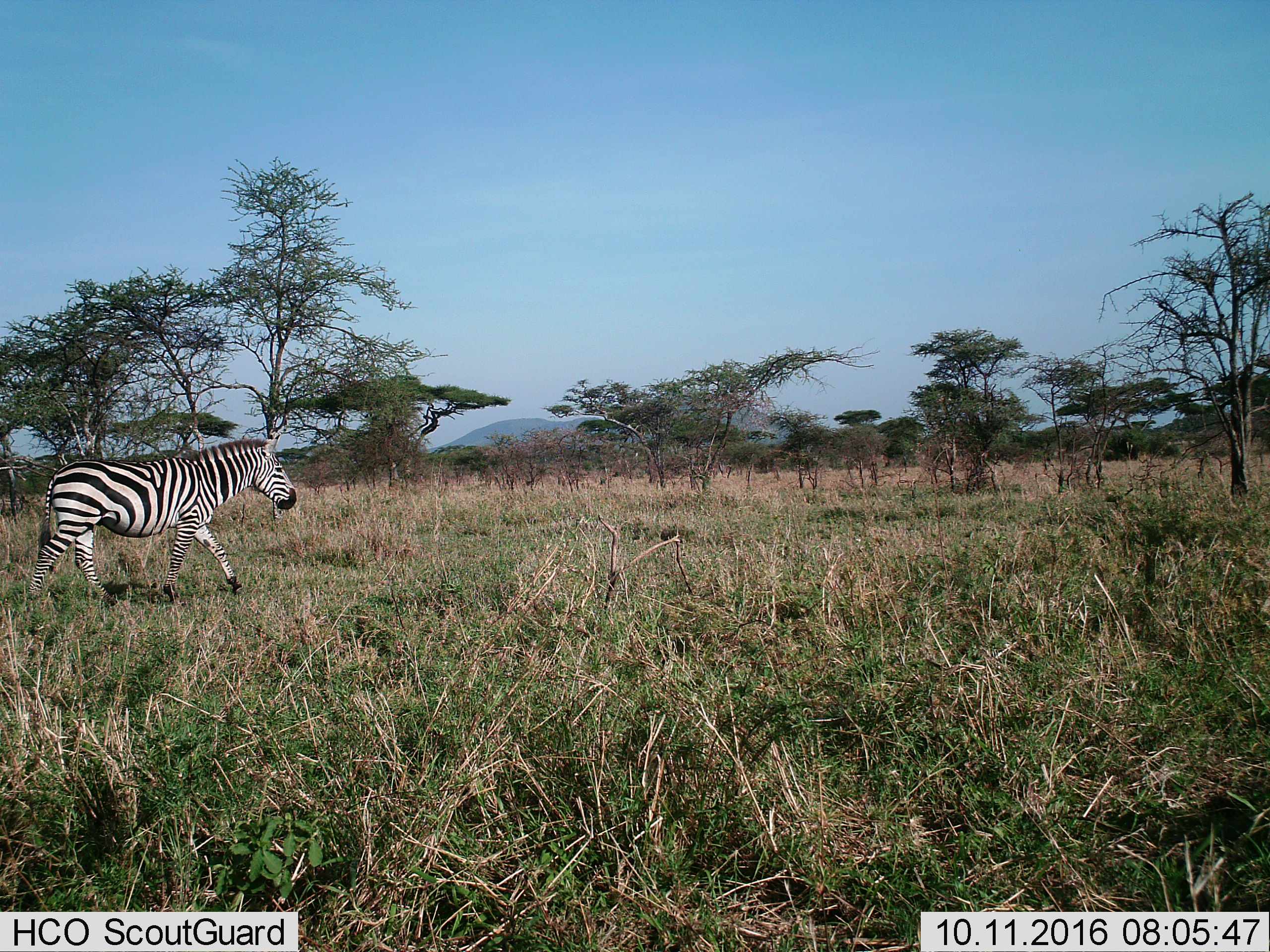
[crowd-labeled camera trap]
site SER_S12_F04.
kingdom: Animalia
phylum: Chordata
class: Mammalia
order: Perissodactyla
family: Equidae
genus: Equus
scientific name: Equus quagga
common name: plains zebra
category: zebraplains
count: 1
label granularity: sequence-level